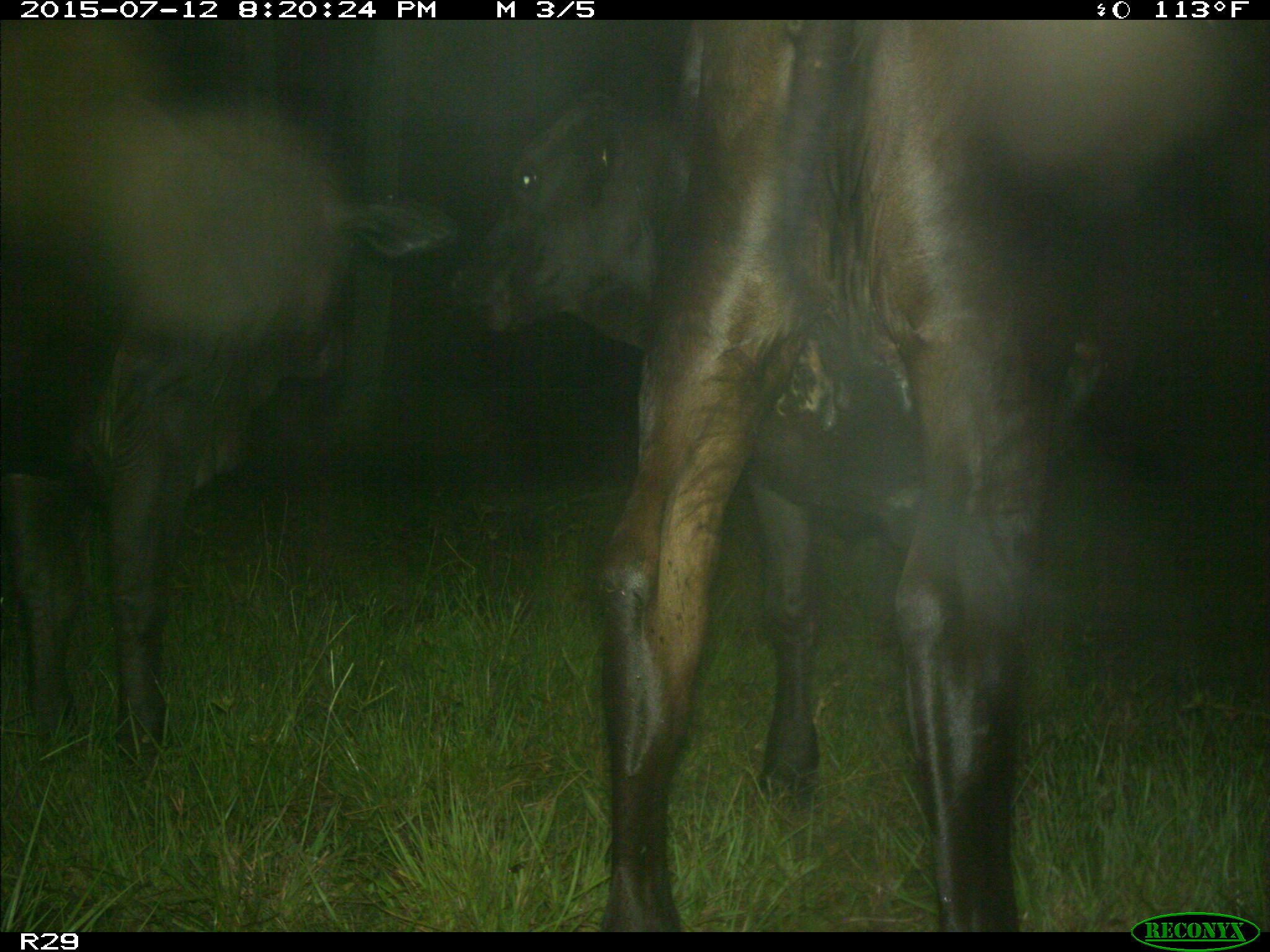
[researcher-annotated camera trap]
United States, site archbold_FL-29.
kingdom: Animalia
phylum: Chordata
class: Mammalia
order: Artiodactyla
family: Bovidae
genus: Bos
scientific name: Bos taurus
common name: domestic cow